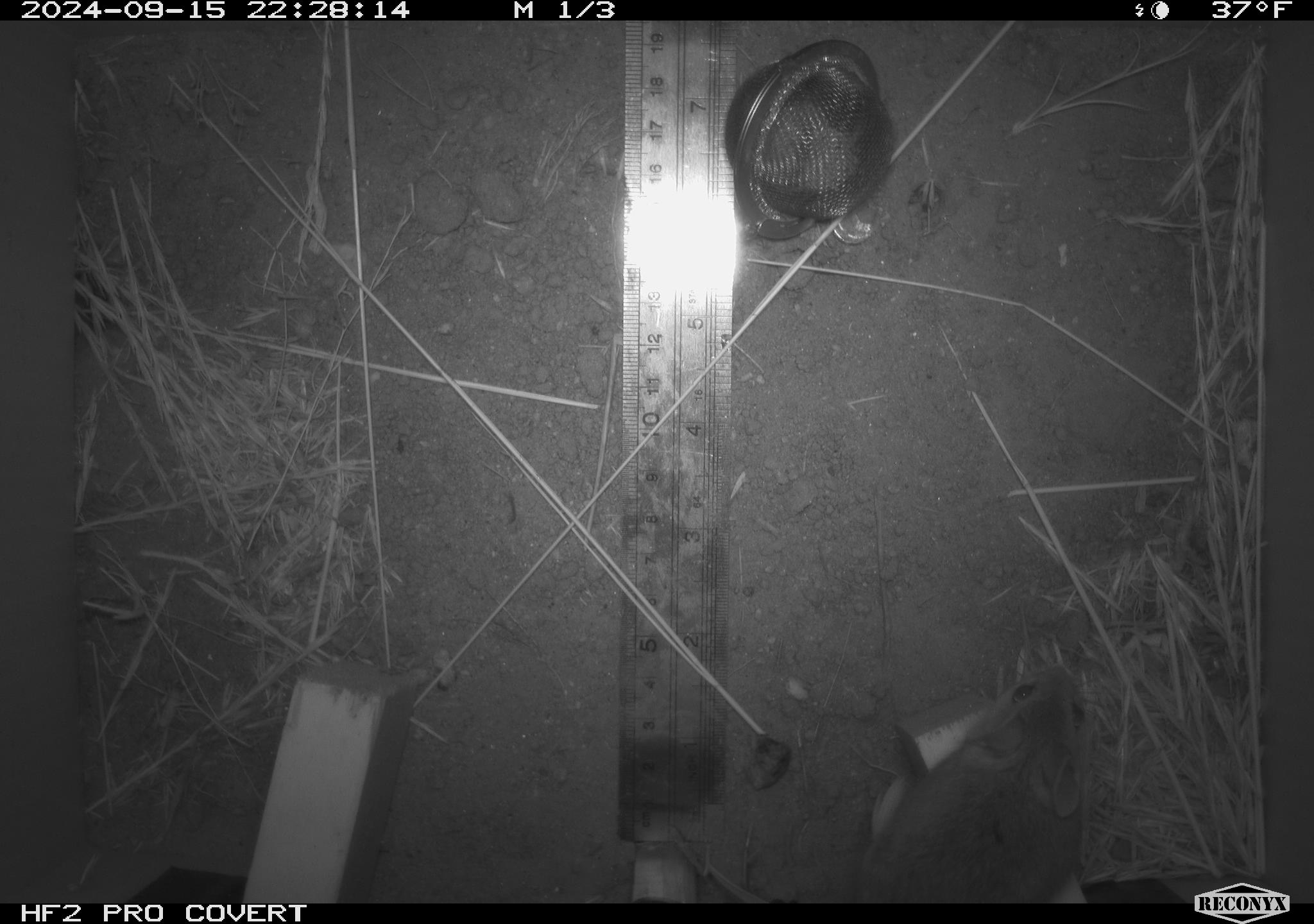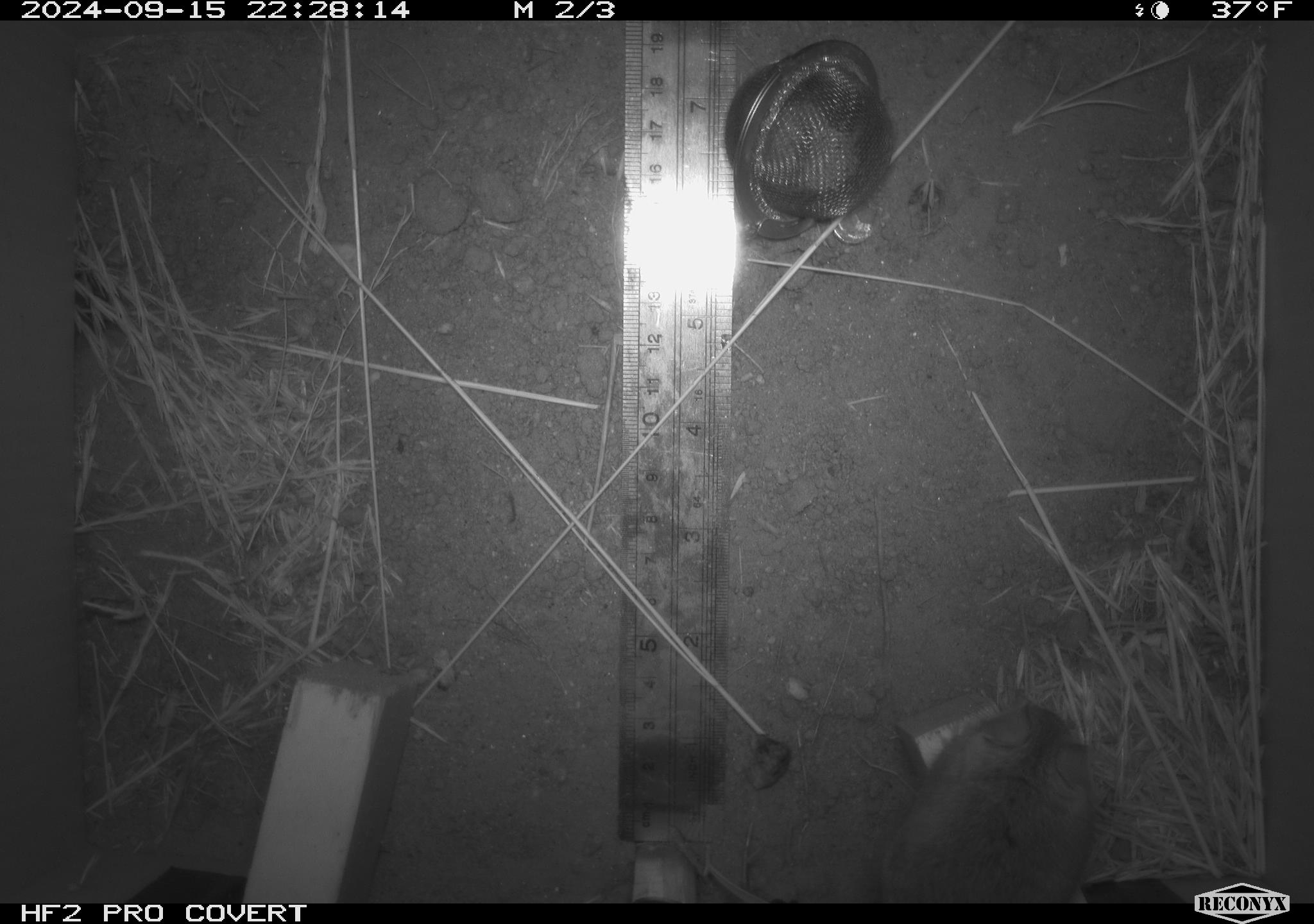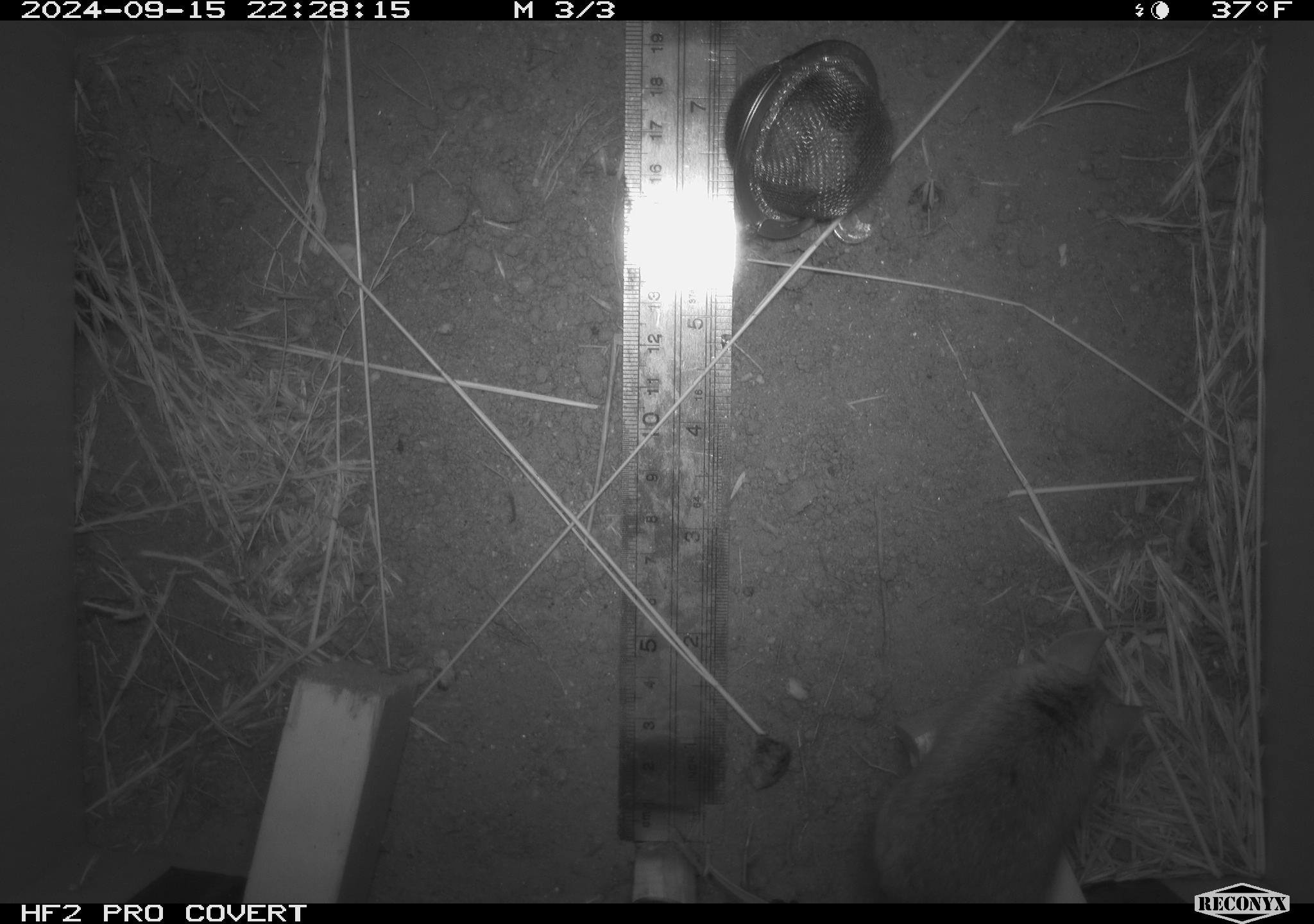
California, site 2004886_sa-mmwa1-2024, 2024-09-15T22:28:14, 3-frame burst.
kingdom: Animalia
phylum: Chordata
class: Mammalia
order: Rodentia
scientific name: Rodentia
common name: mouse species